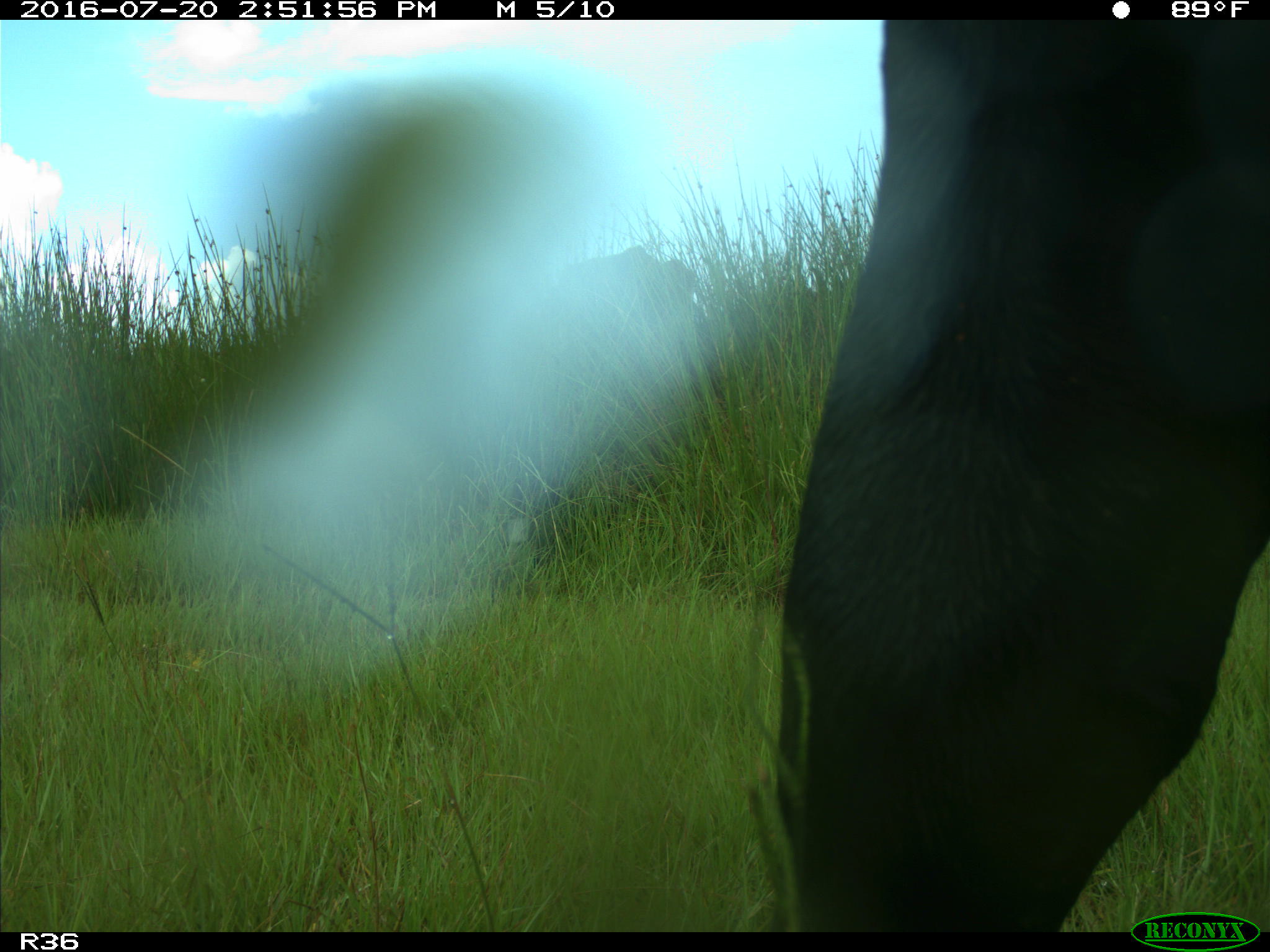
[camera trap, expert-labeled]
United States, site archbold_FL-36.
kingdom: Animalia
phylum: Chordata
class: Mammalia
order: Artiodactyla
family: Bovidae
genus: Bos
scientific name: Bos taurus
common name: domestic cow